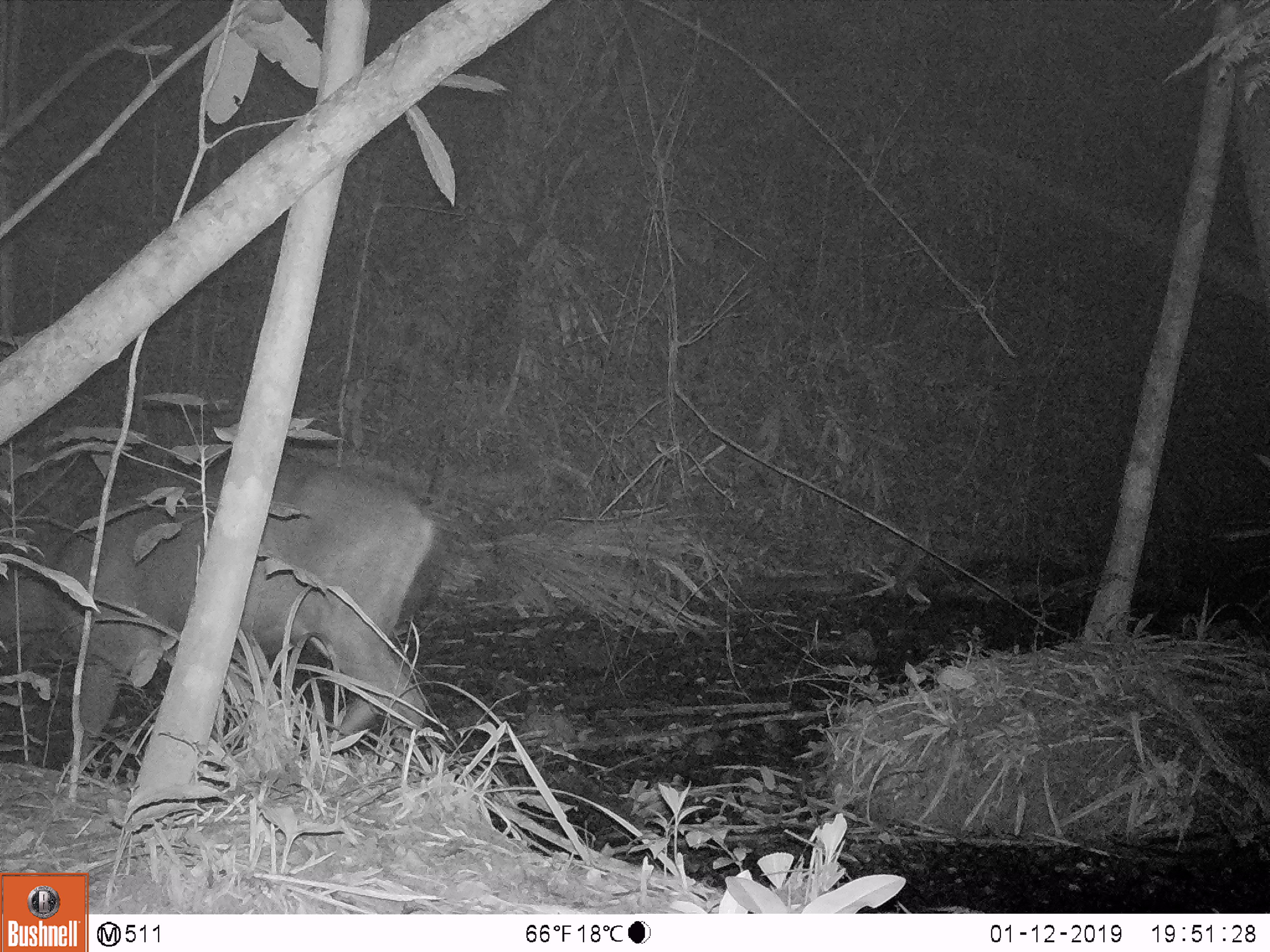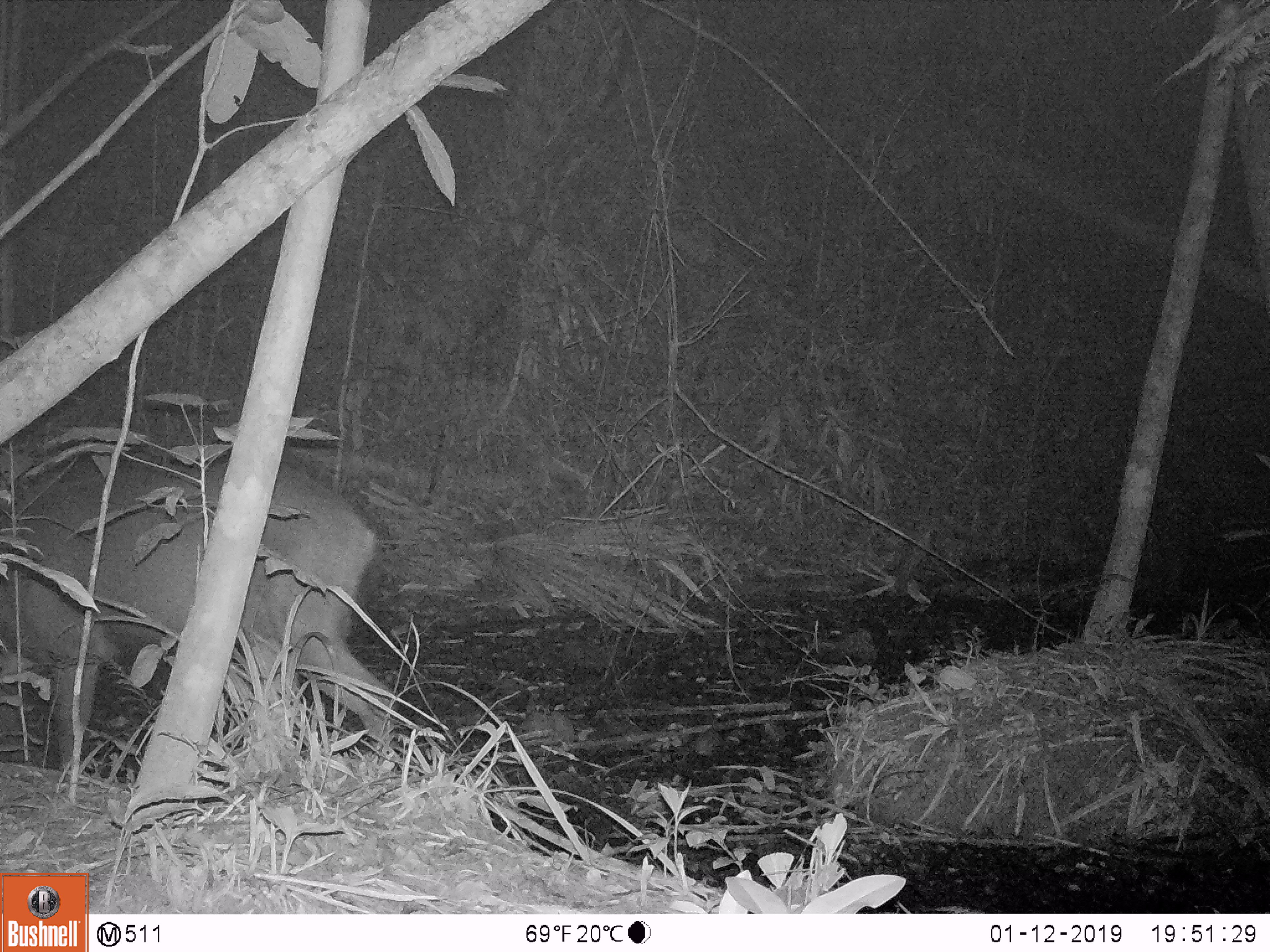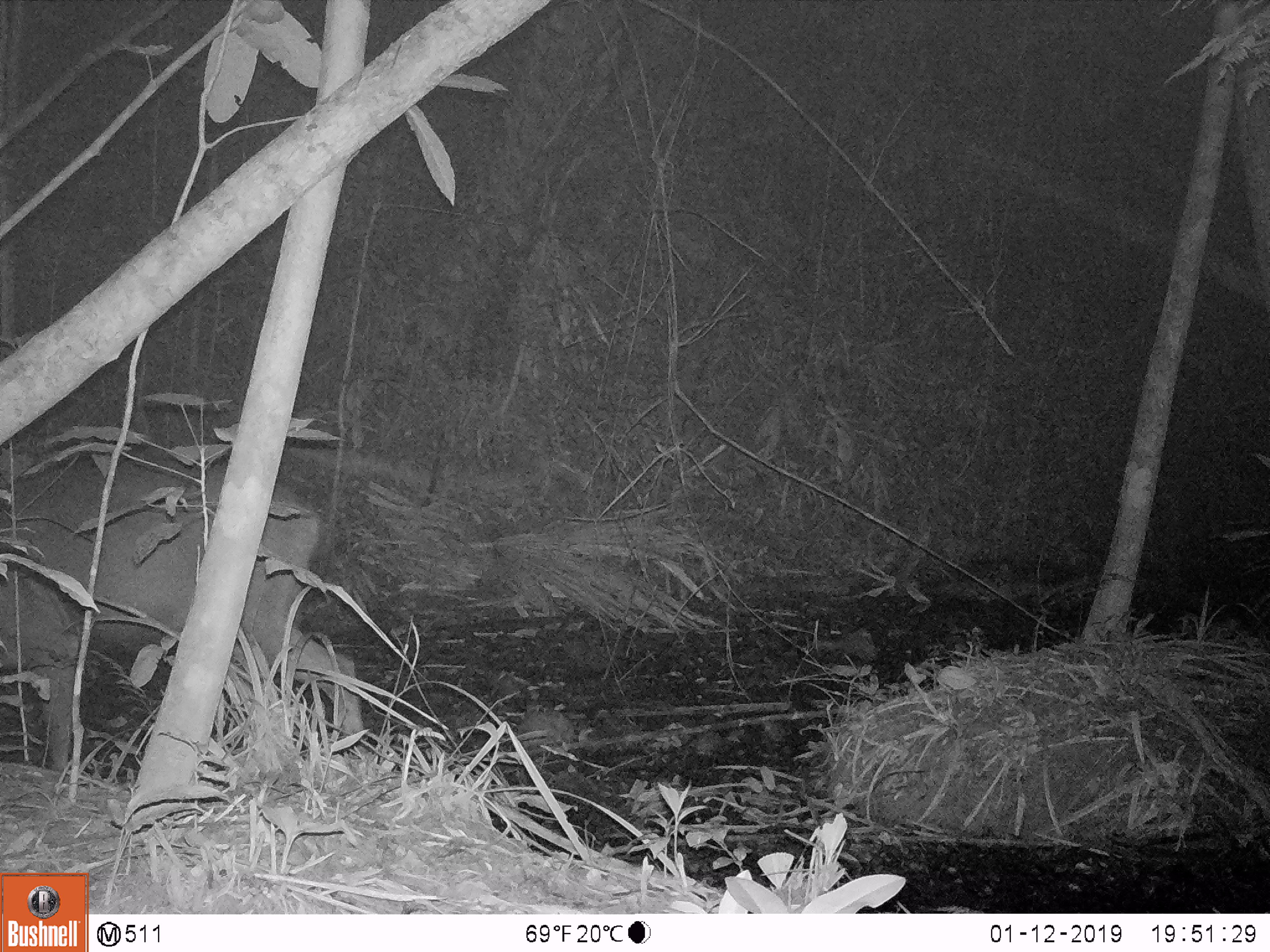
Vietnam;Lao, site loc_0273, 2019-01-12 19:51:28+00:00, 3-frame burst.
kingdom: Animalia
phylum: Chordata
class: Mammalia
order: Artiodactyla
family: Cervidae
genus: Rusa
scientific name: Rusa unicolor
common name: sambar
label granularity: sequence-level